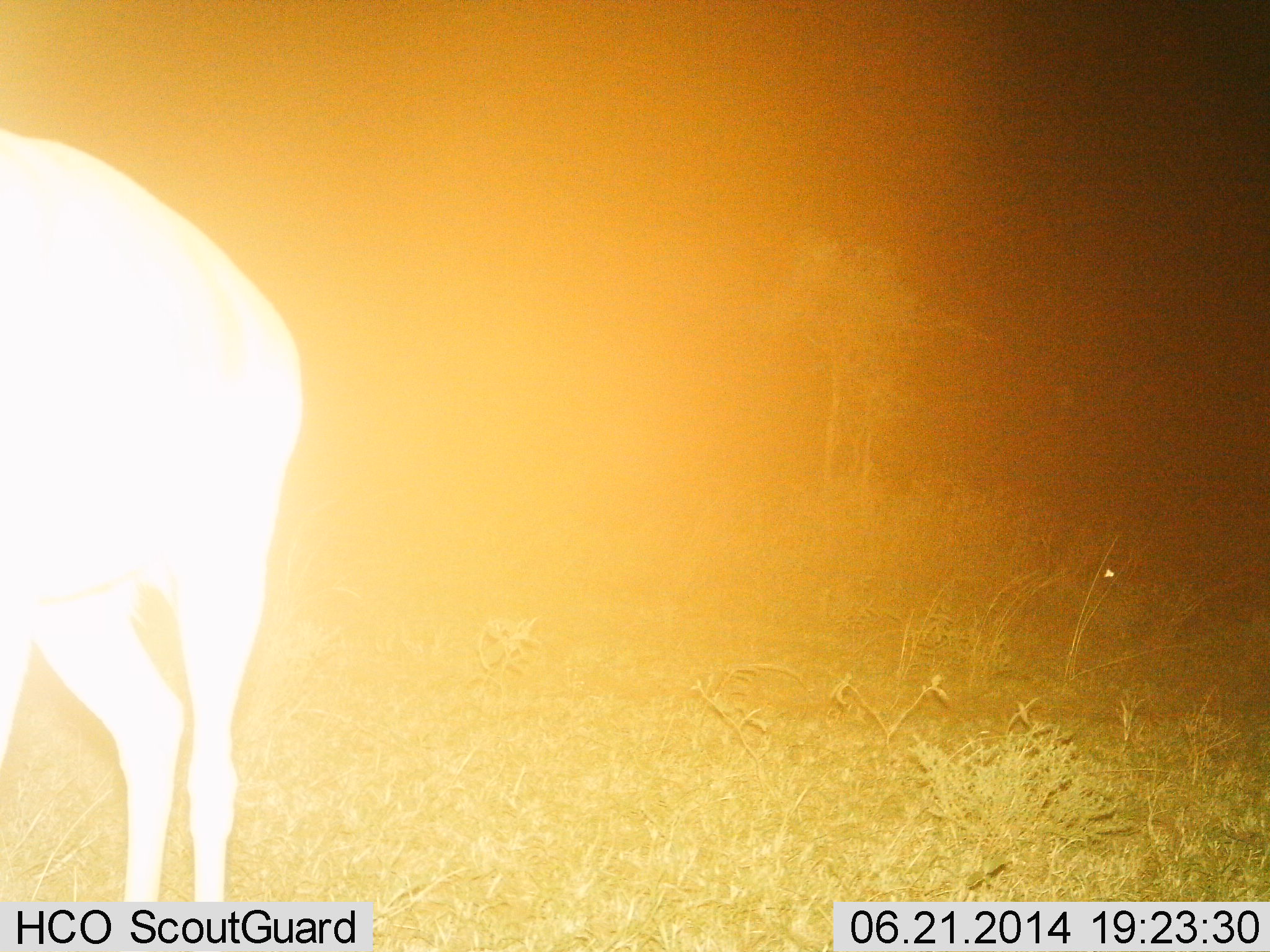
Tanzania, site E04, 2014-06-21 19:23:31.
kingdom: Animalia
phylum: Chordata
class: Mammalia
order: Artiodactyla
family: Bovidae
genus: Connochaetes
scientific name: Connochaetes taurinus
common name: blue wildebeest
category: wildebeest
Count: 1.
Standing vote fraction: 100%.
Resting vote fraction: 0%.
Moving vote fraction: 0%.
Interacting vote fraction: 0%.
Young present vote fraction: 0%.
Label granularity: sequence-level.